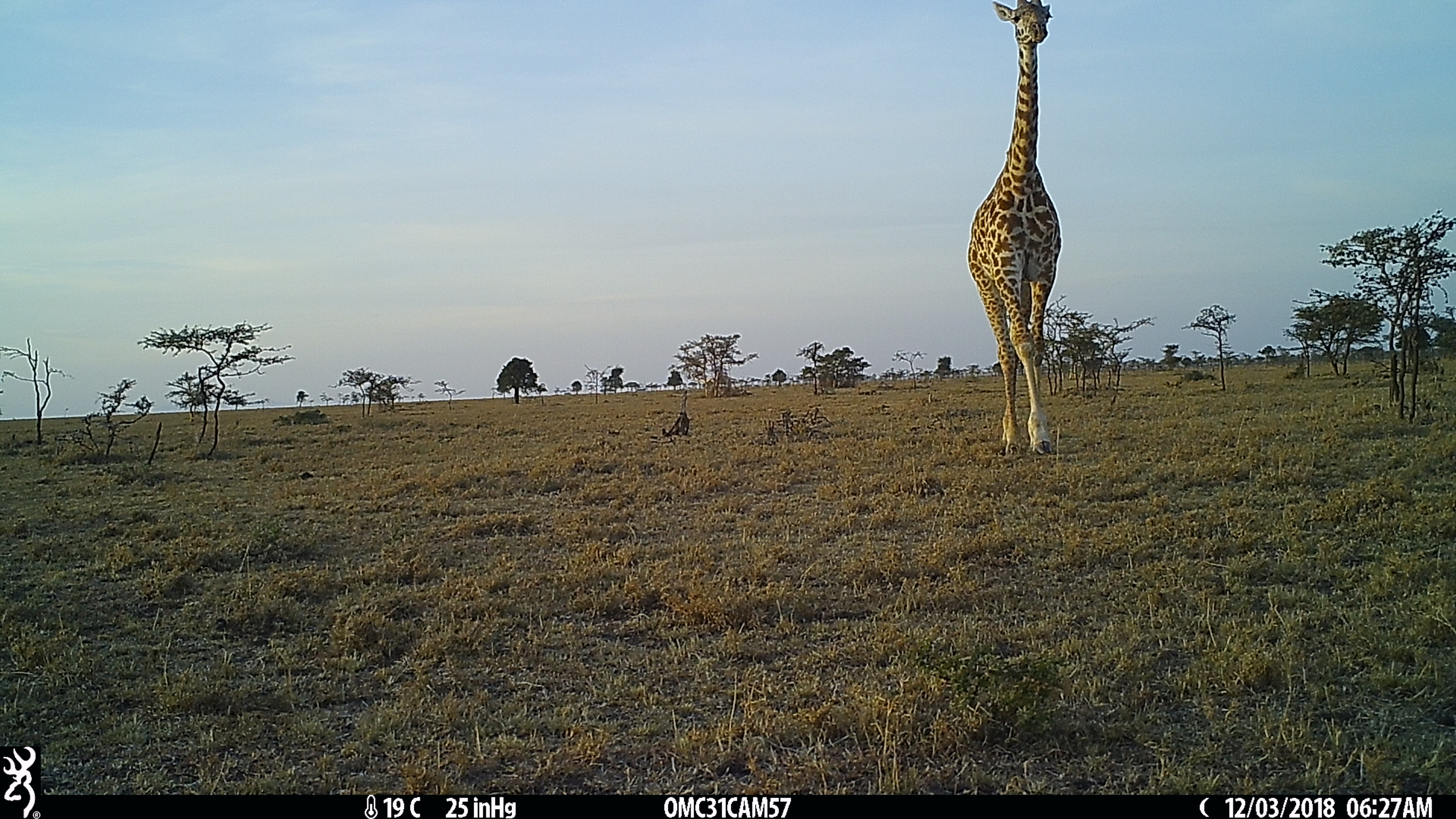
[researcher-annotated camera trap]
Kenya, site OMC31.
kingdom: Animalia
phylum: Chordata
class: Mammalia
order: Artiodactyla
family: Giraffidae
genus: Giraffa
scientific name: Giraffa camelopardalis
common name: northern giraffe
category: giraffe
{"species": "giraffe (northern giraffe) (Giraffa camelopardalis)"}